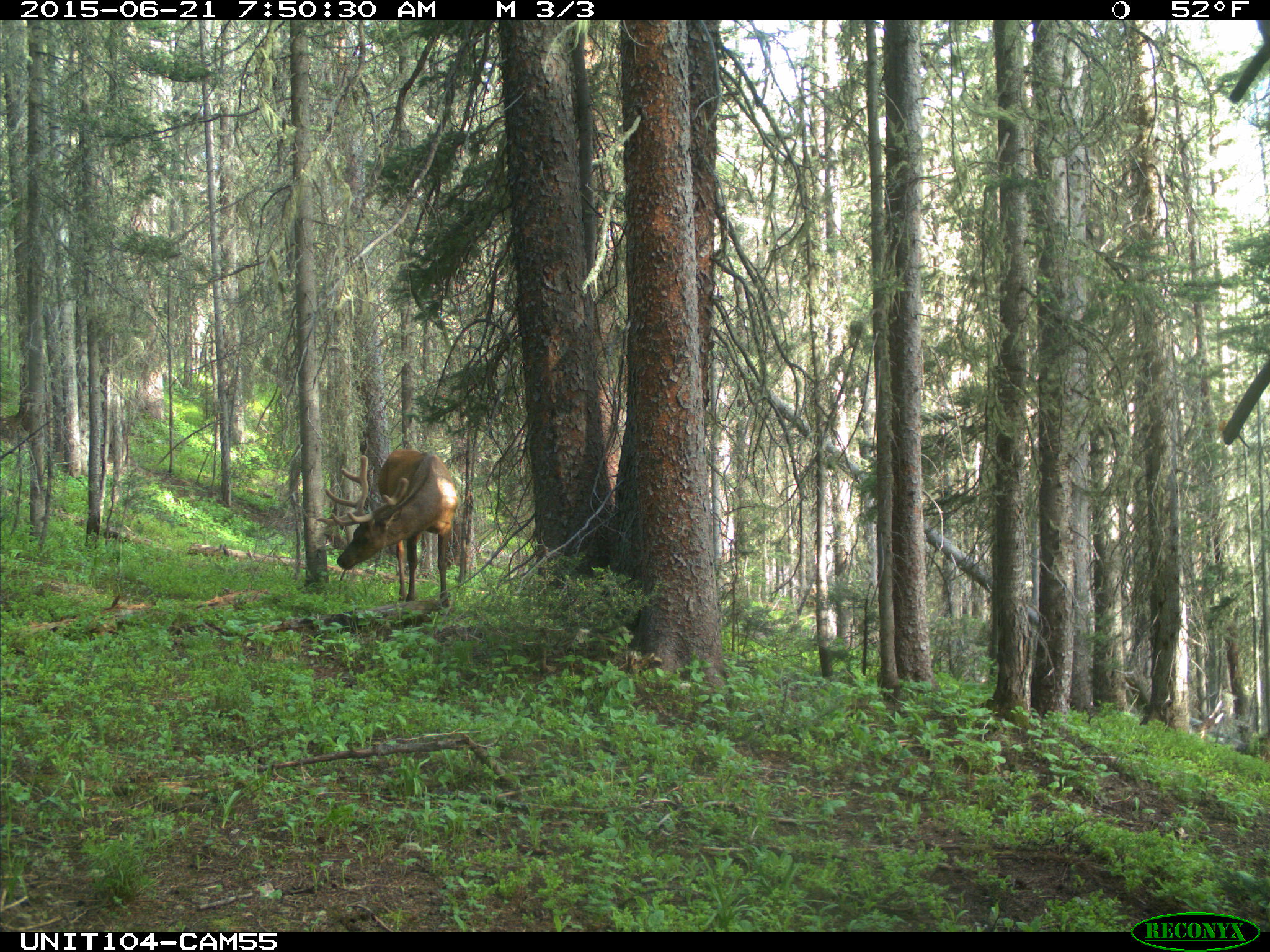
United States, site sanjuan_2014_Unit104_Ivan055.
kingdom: Animalia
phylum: Chordata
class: Mammalia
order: Artiodactyla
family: Cervidae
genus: Cervus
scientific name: Cervus elaphus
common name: red deer